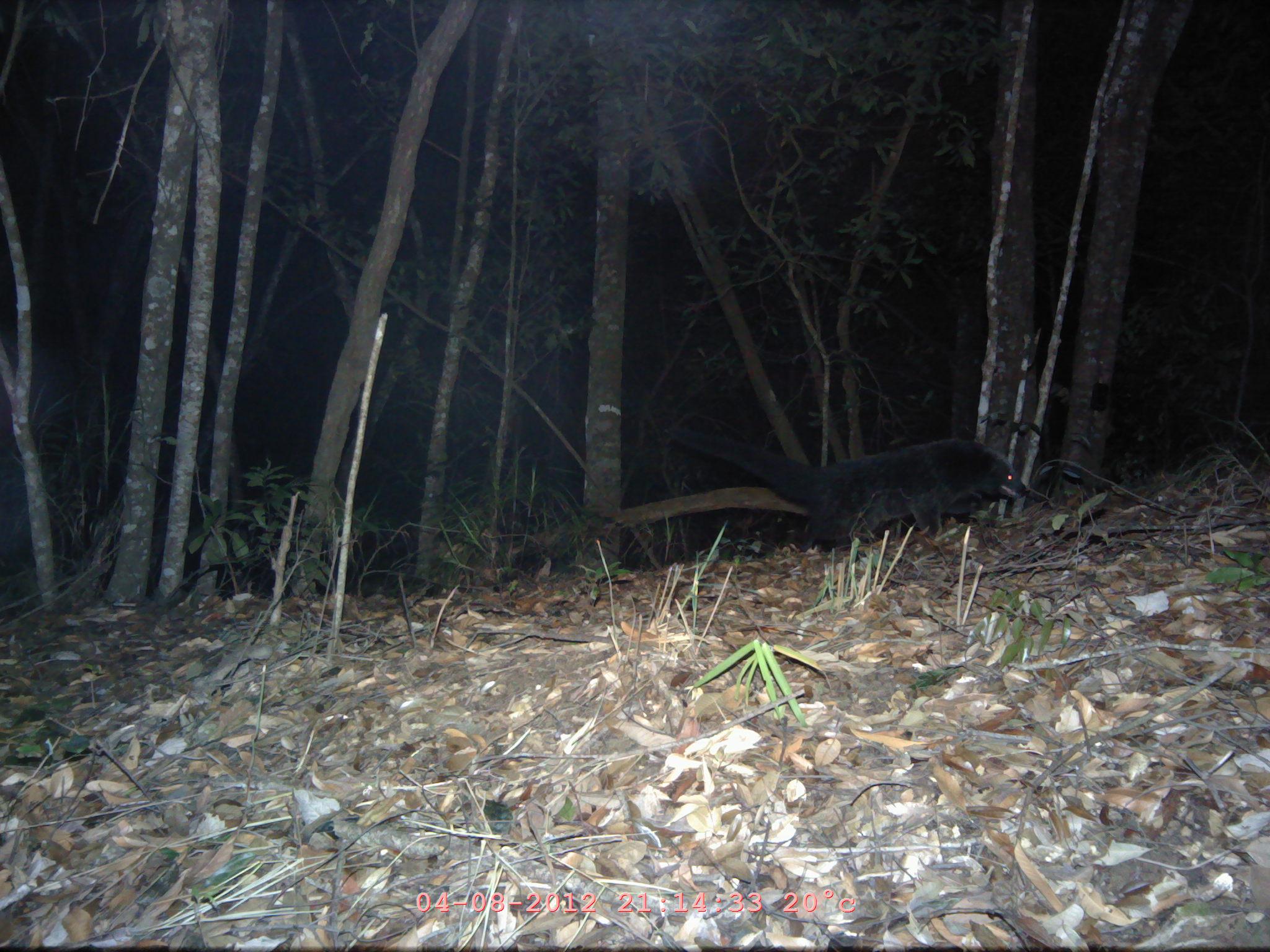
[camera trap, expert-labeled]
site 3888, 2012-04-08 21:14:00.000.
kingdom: Animalia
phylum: Chordata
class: Mammalia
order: Carnivora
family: Viverridae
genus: Arctictis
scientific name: Arctictis binturong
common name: binturong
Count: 1.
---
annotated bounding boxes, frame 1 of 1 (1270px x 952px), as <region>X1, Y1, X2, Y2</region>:
arctictis binturong: <region>663, 426, 1026, 555</region>